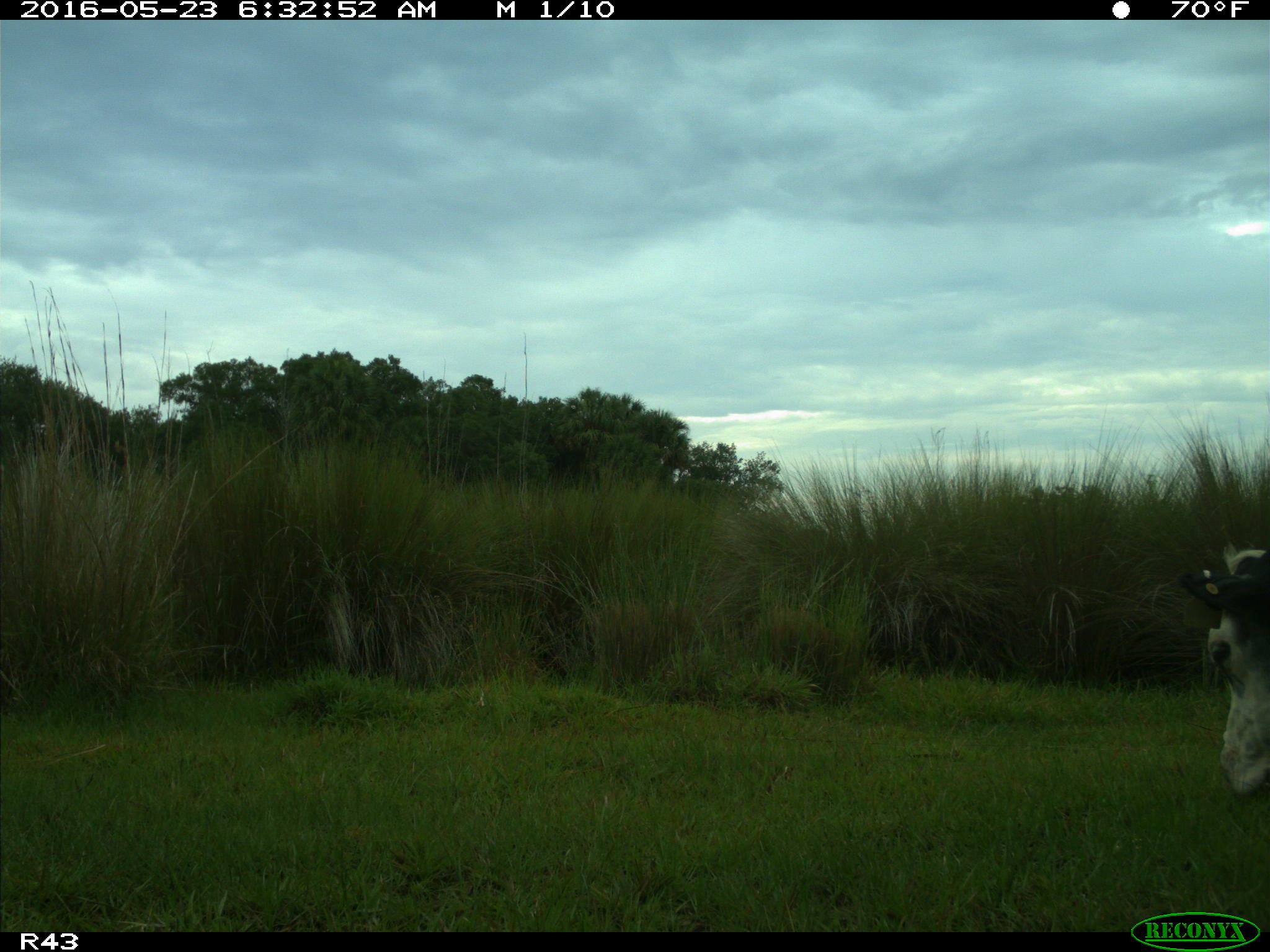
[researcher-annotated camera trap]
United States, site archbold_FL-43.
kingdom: Animalia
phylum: Chordata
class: Mammalia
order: Artiodactyla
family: Bovidae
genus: Bos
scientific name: Bos taurus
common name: domestic cow